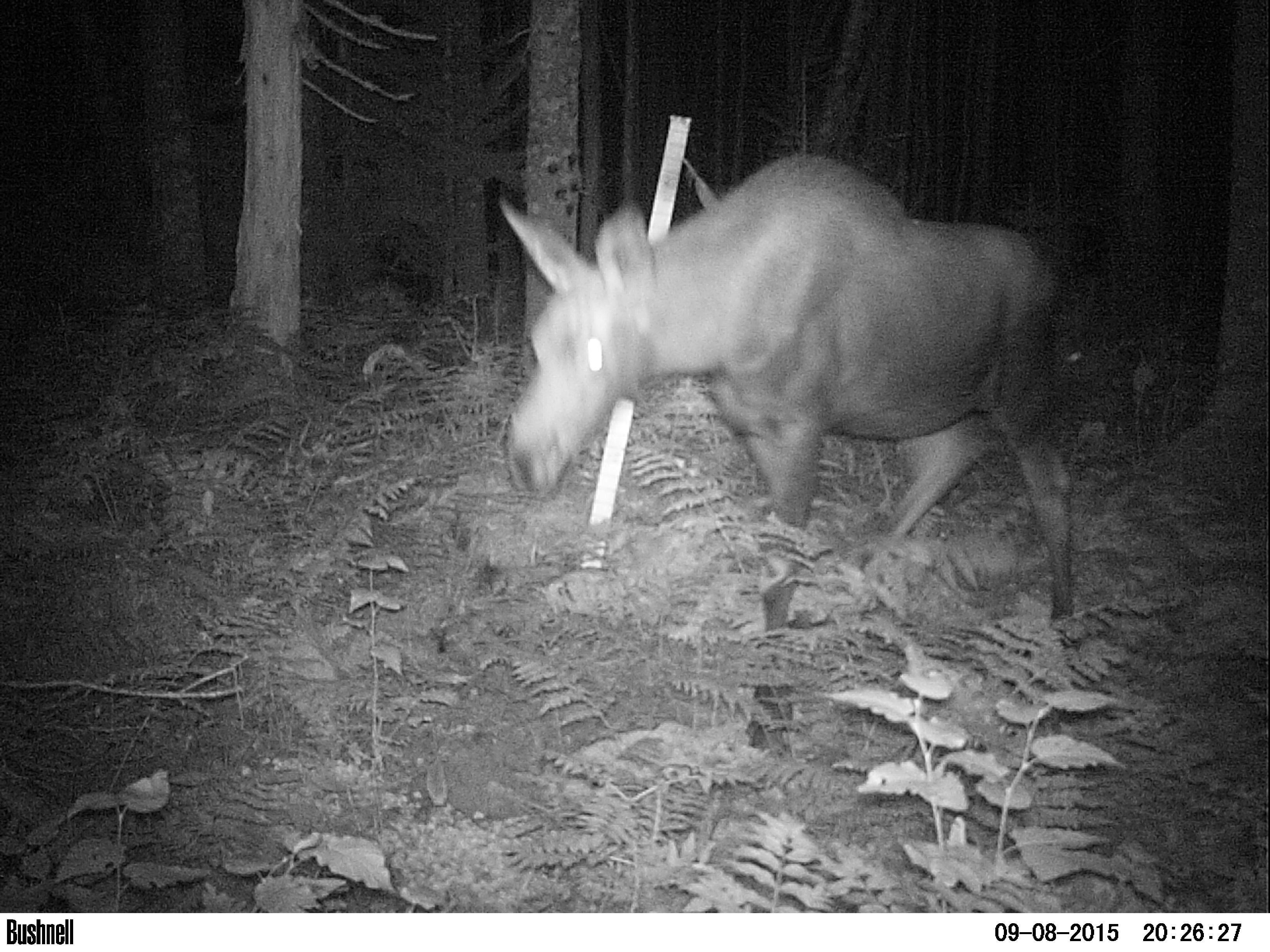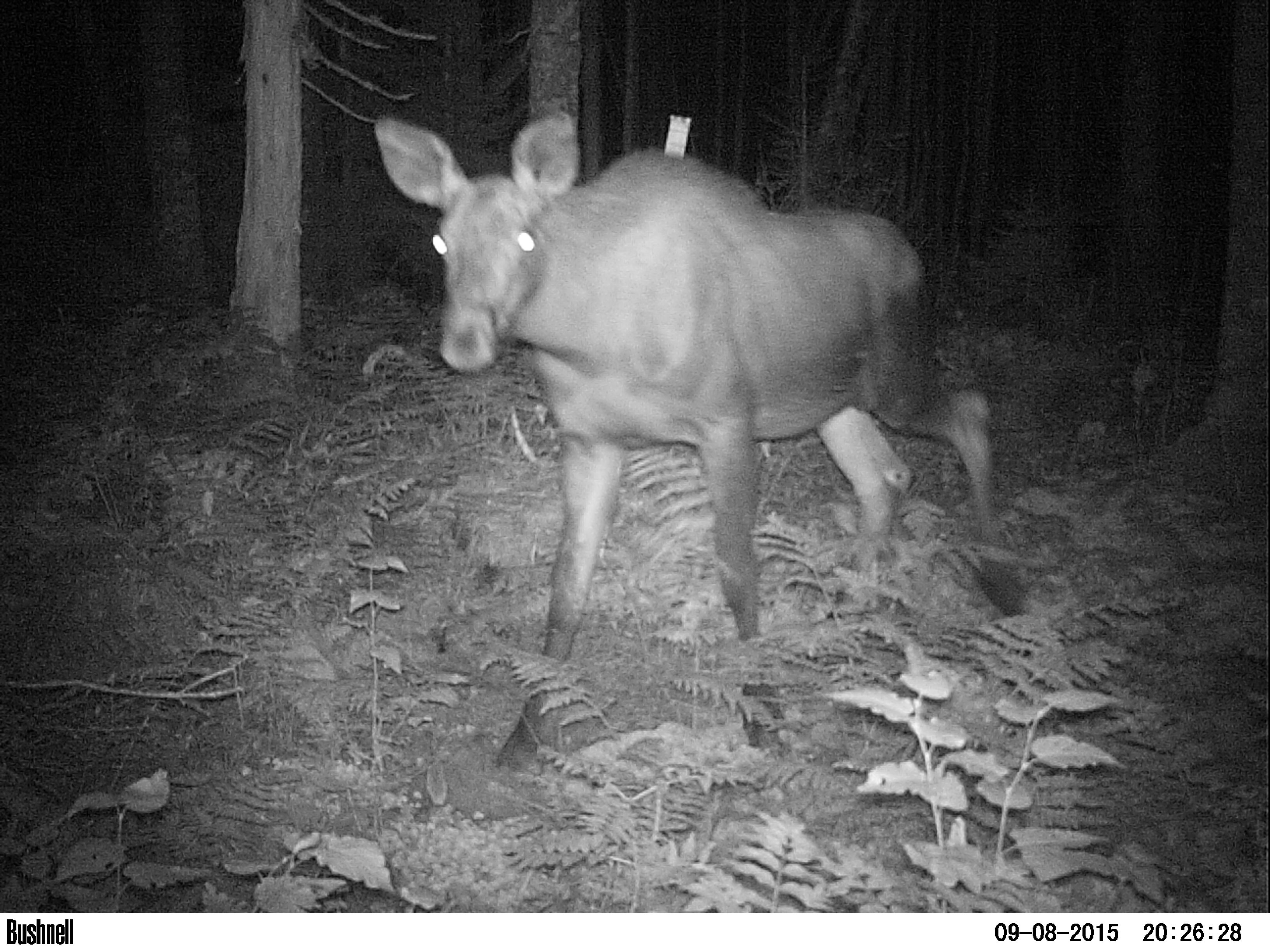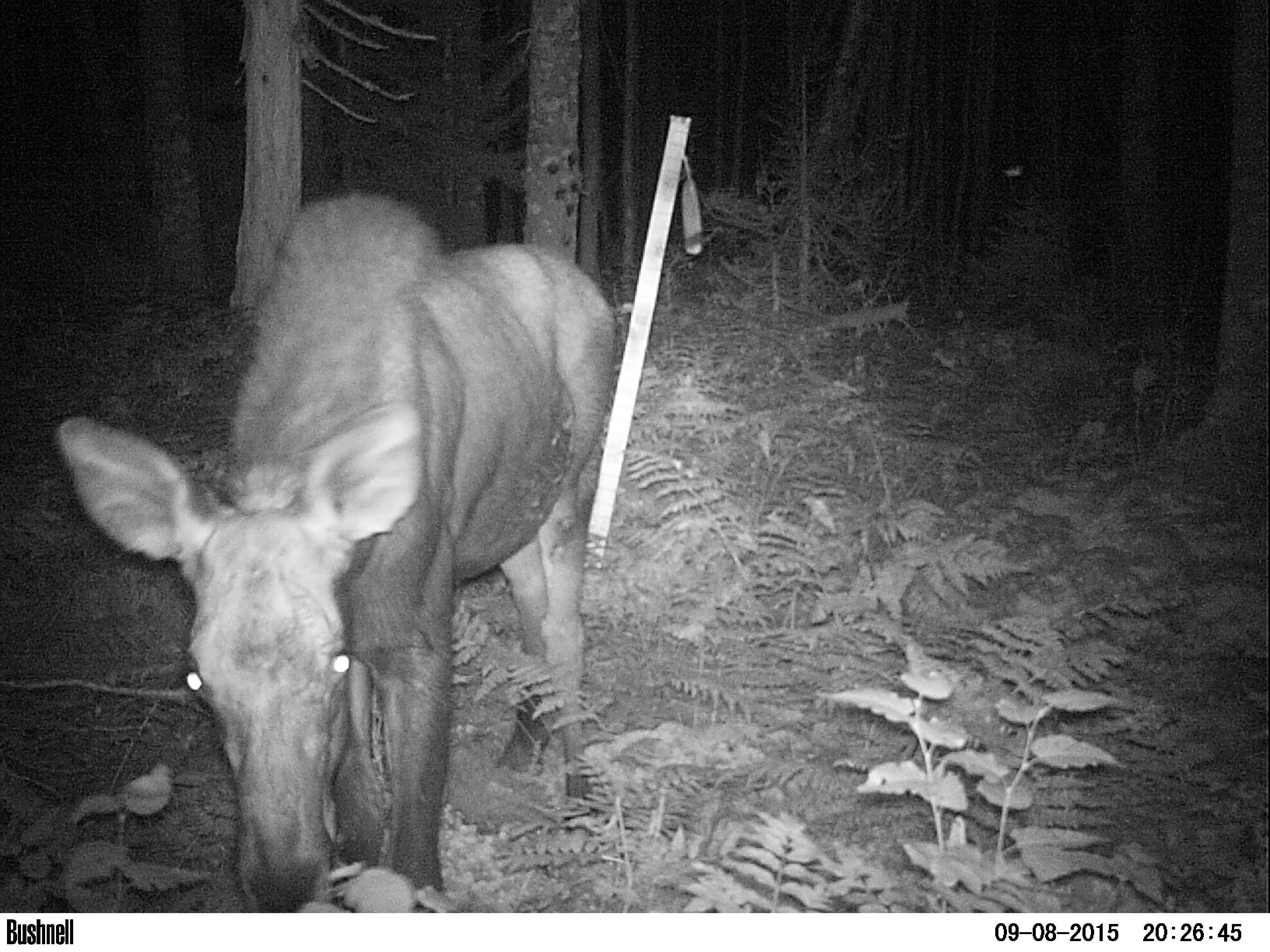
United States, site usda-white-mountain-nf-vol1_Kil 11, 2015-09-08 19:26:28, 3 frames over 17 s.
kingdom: Animalia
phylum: Chordata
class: Mammalia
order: Artiodactyla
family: Cervidae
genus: Alces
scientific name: Alces alces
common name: moose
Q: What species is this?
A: Moose (Alces alces).